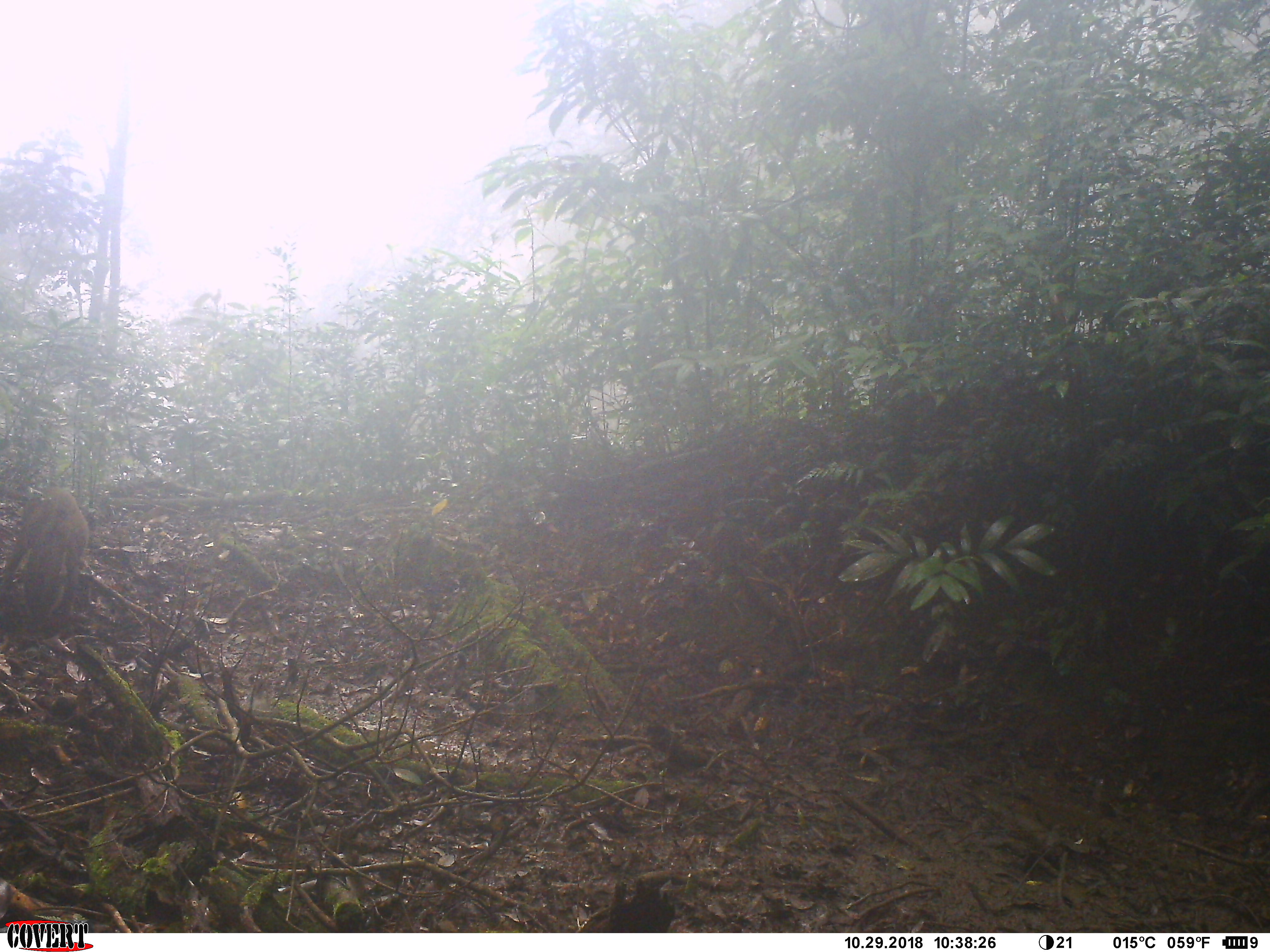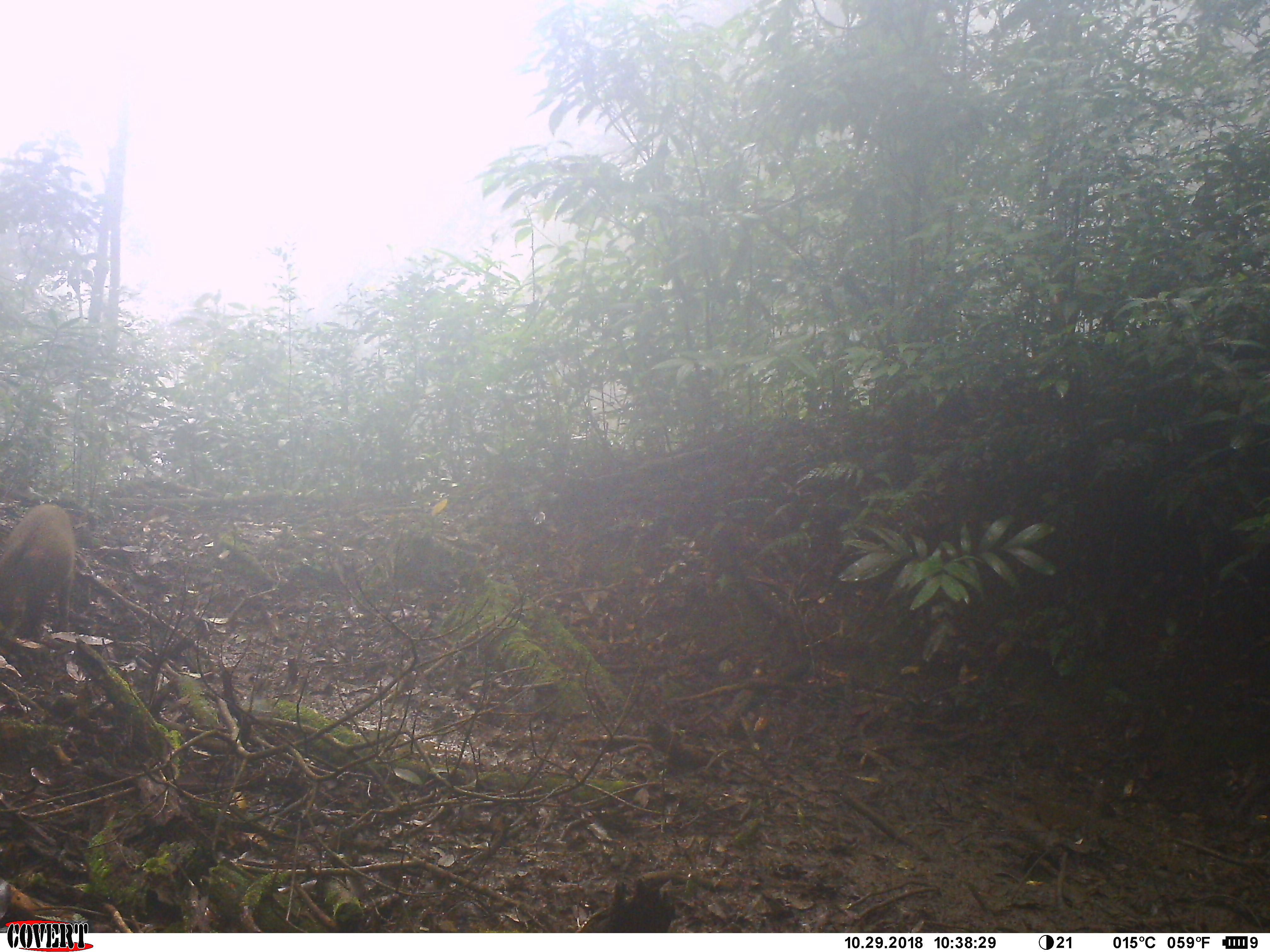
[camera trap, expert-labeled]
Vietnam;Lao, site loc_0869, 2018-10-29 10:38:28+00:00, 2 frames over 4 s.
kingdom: Animalia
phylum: Chordata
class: Mammalia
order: Artiodactyla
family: Suidae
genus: Sus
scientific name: Sus scrofa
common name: eurasian wild pig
Eurasian wild pig (Sus scrofa). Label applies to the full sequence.